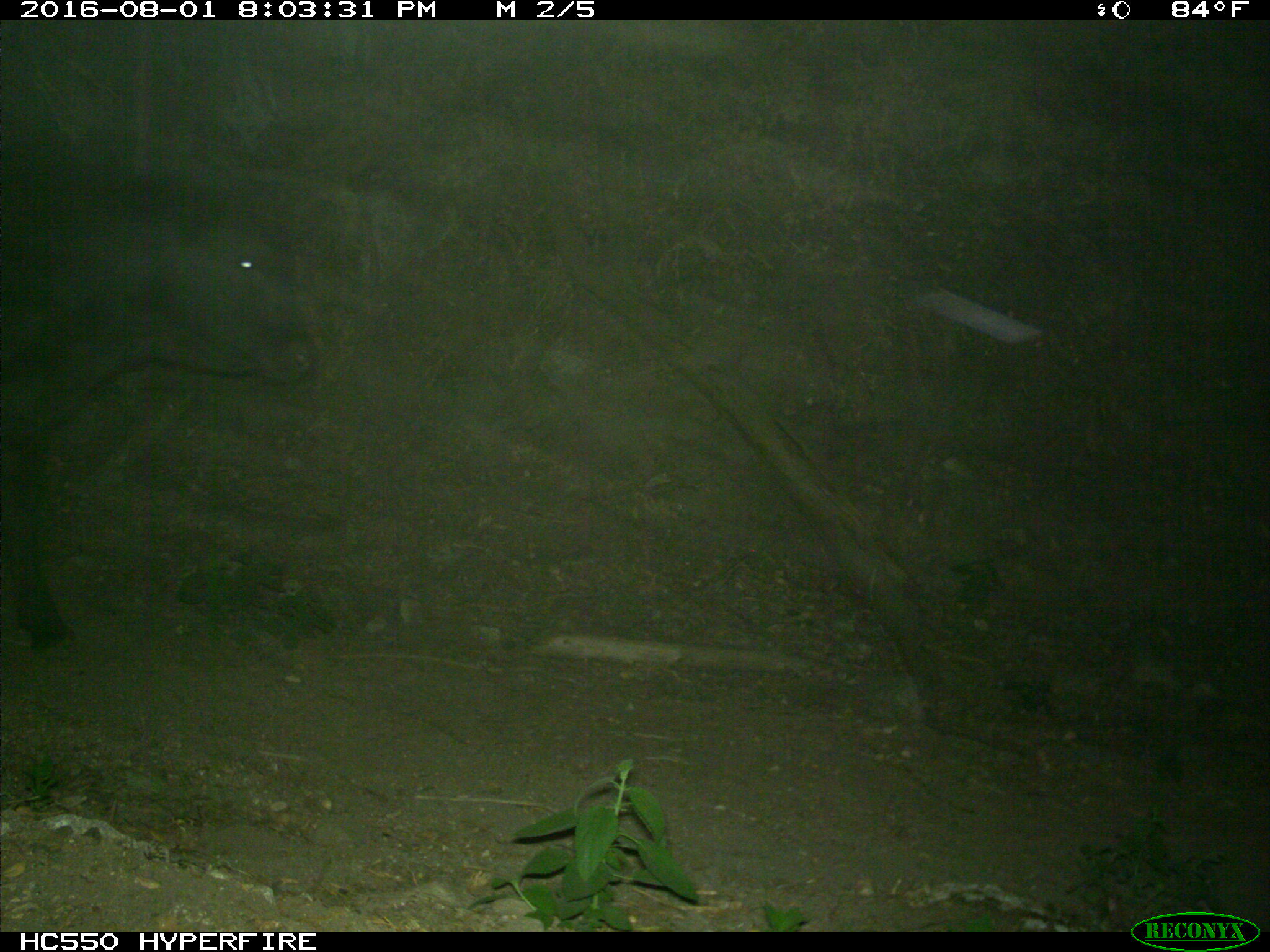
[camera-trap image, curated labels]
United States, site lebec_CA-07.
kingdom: Animalia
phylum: Chordata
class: Mammalia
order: Artiodactyla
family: Bovidae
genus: Bos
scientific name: Bos taurus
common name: domestic cow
Bos taurus (domestic cow).